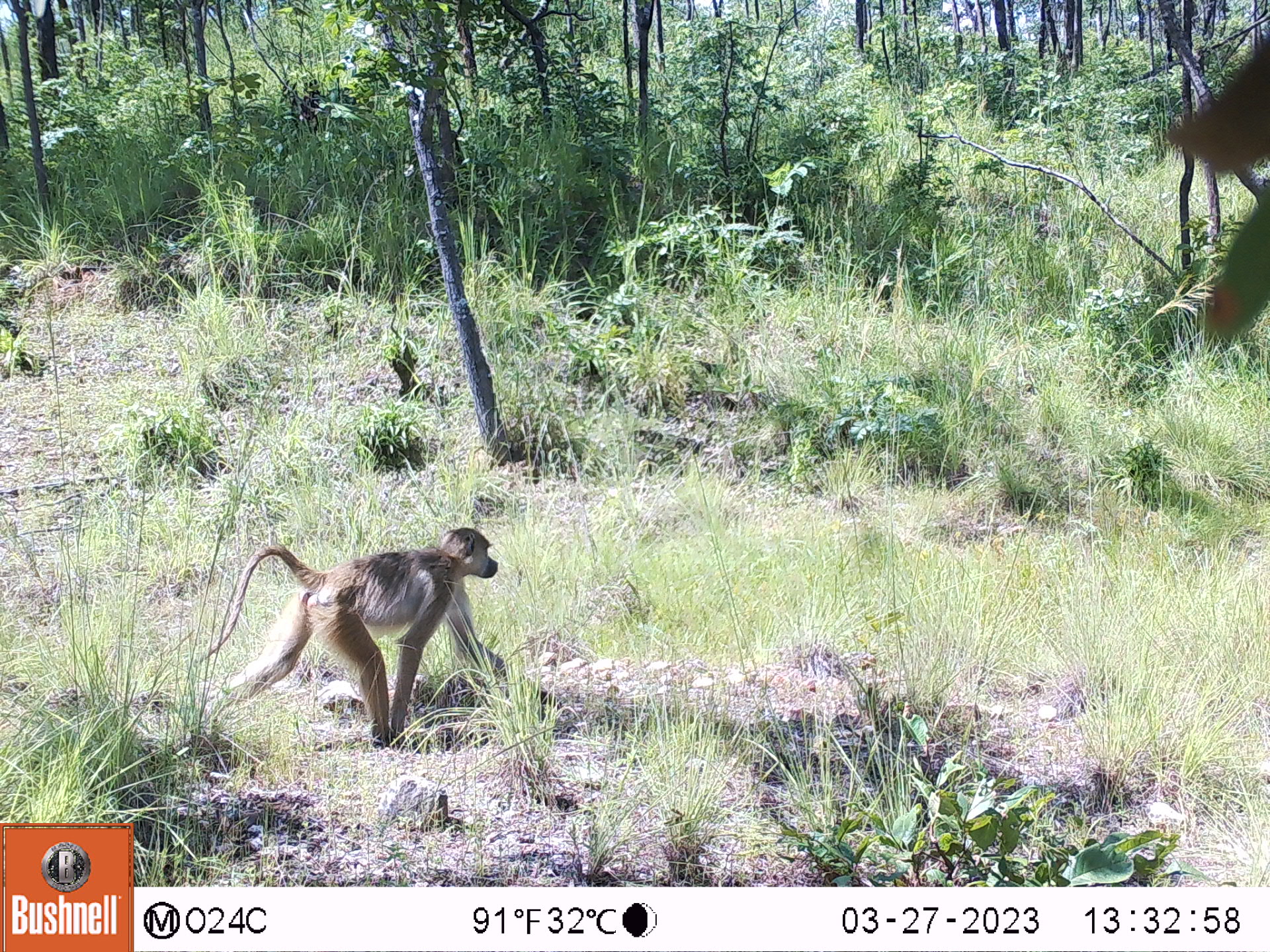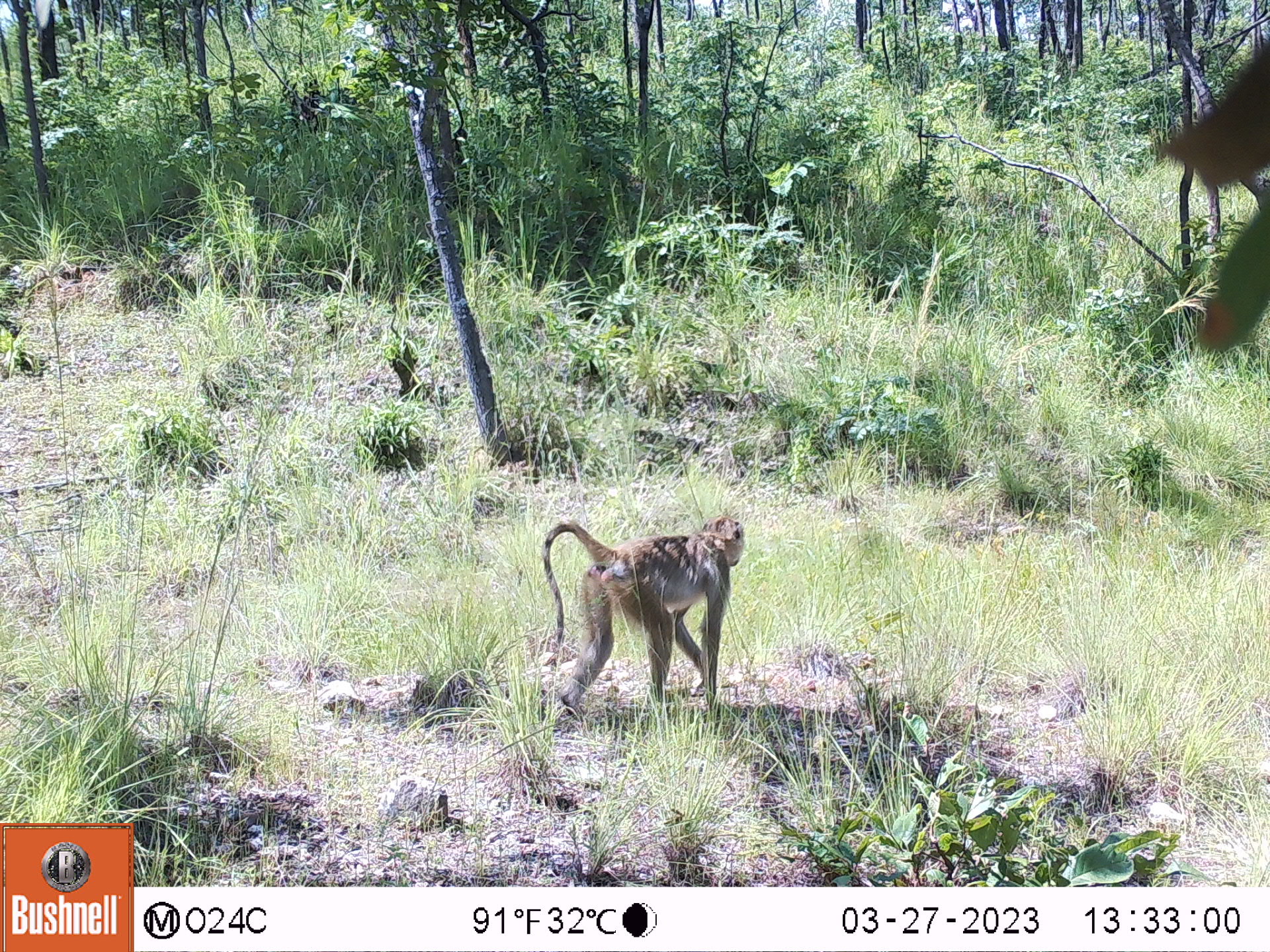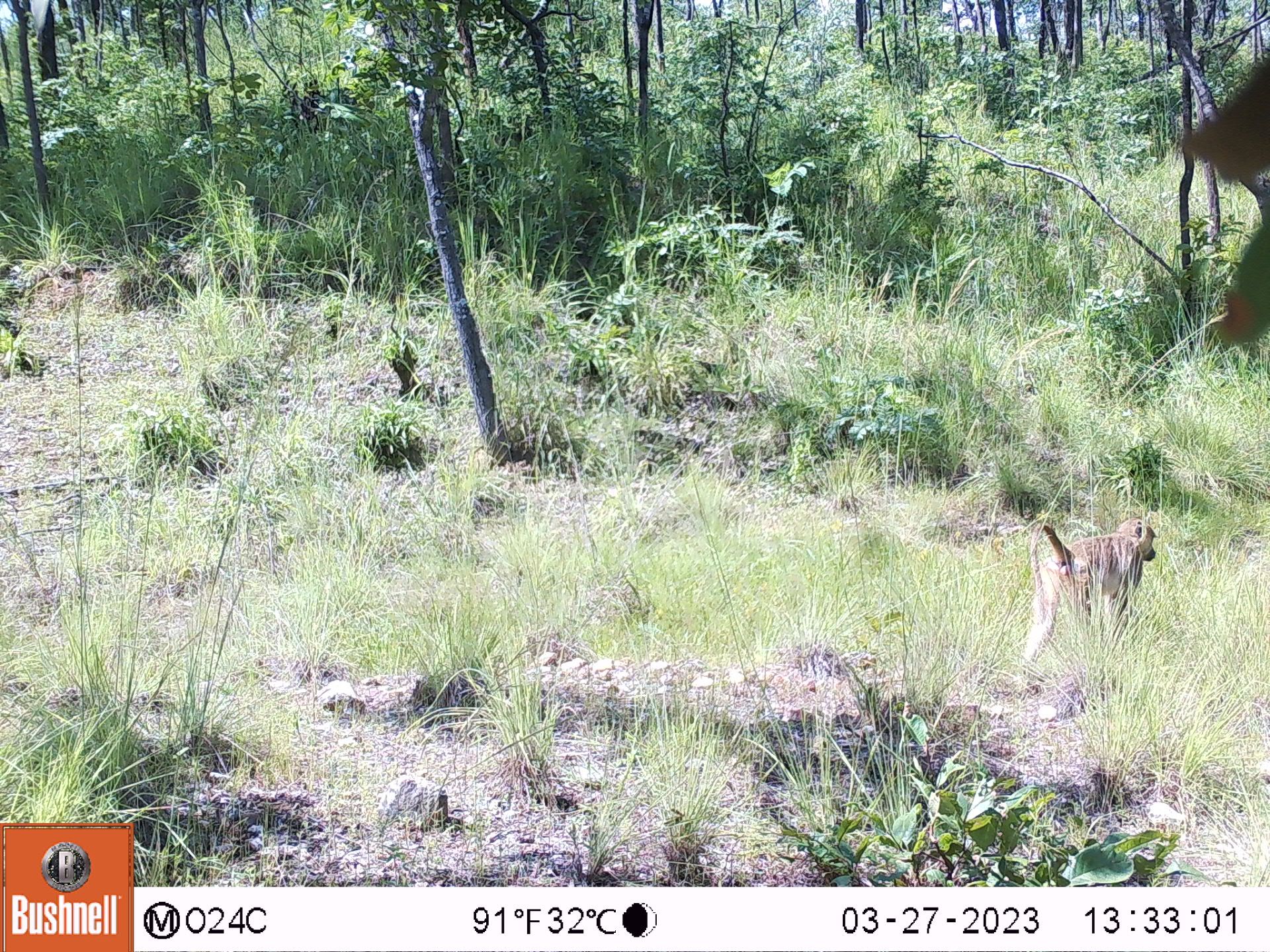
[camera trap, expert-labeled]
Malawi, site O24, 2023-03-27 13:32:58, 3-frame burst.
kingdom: Animalia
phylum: Chordata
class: Mammalia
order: Primates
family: Cercopithecidae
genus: Papio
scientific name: Papio cynocephalus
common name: yellow baboon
Yellow baboon (Papio cynocephalus), count 1.